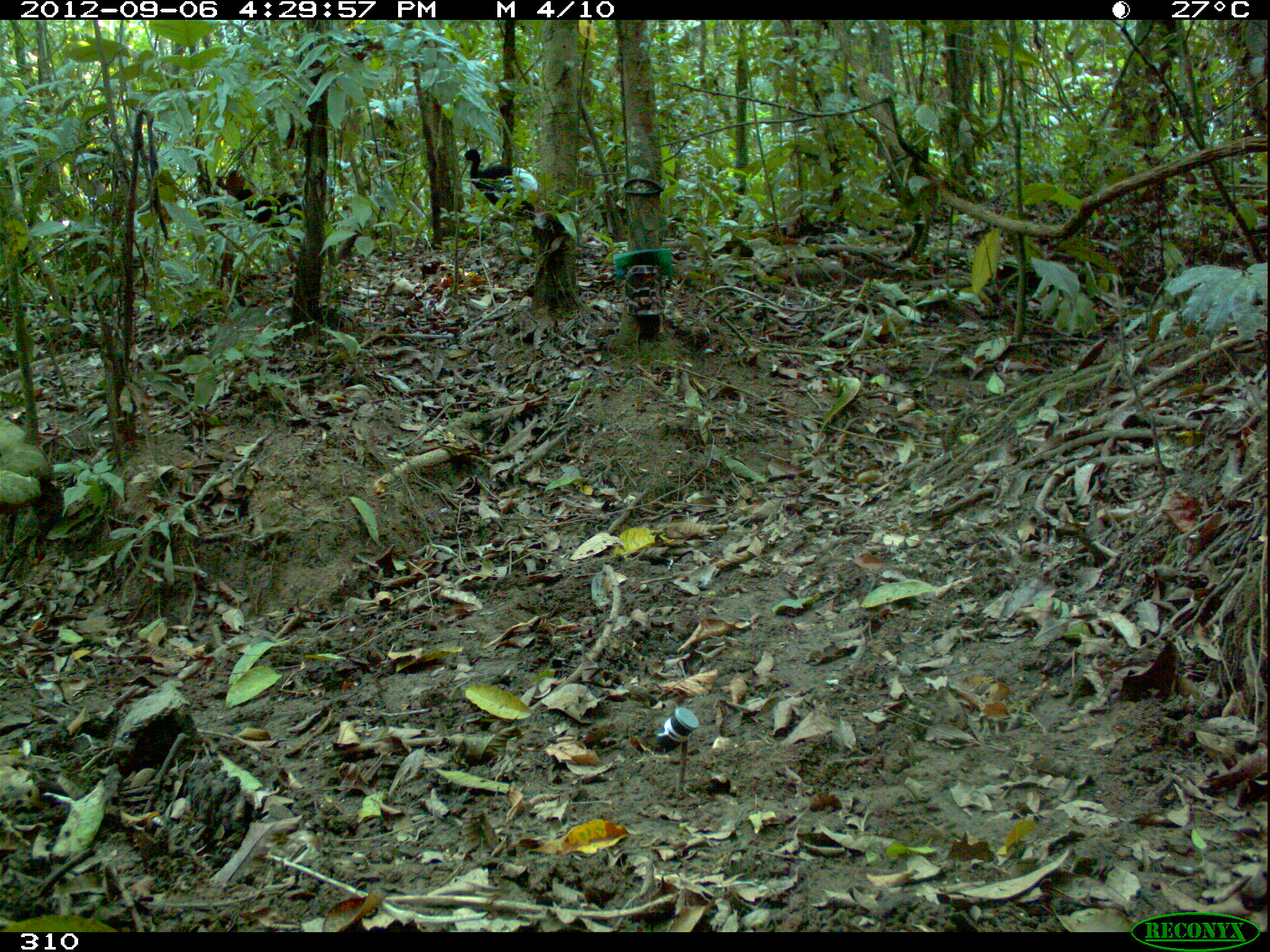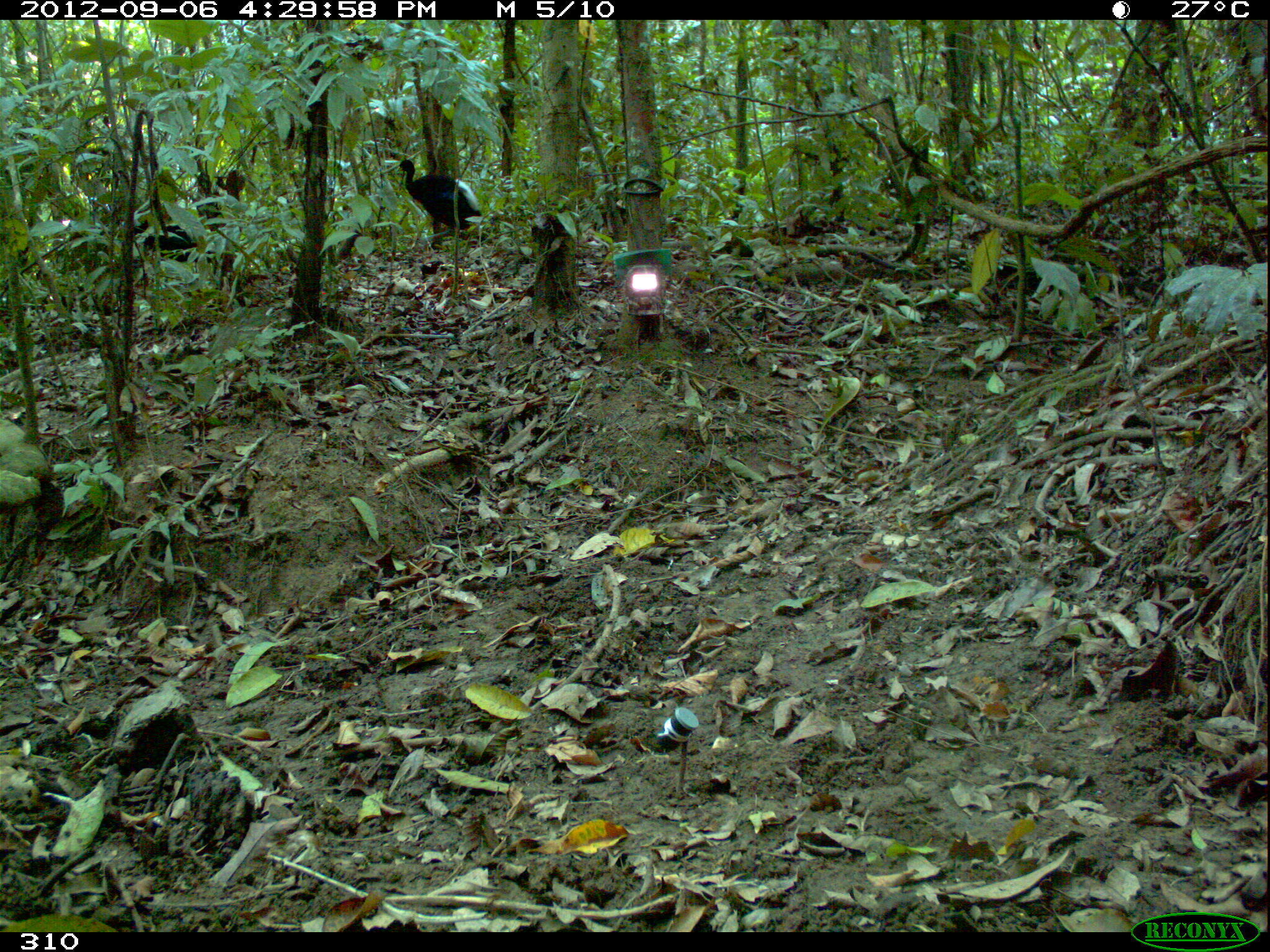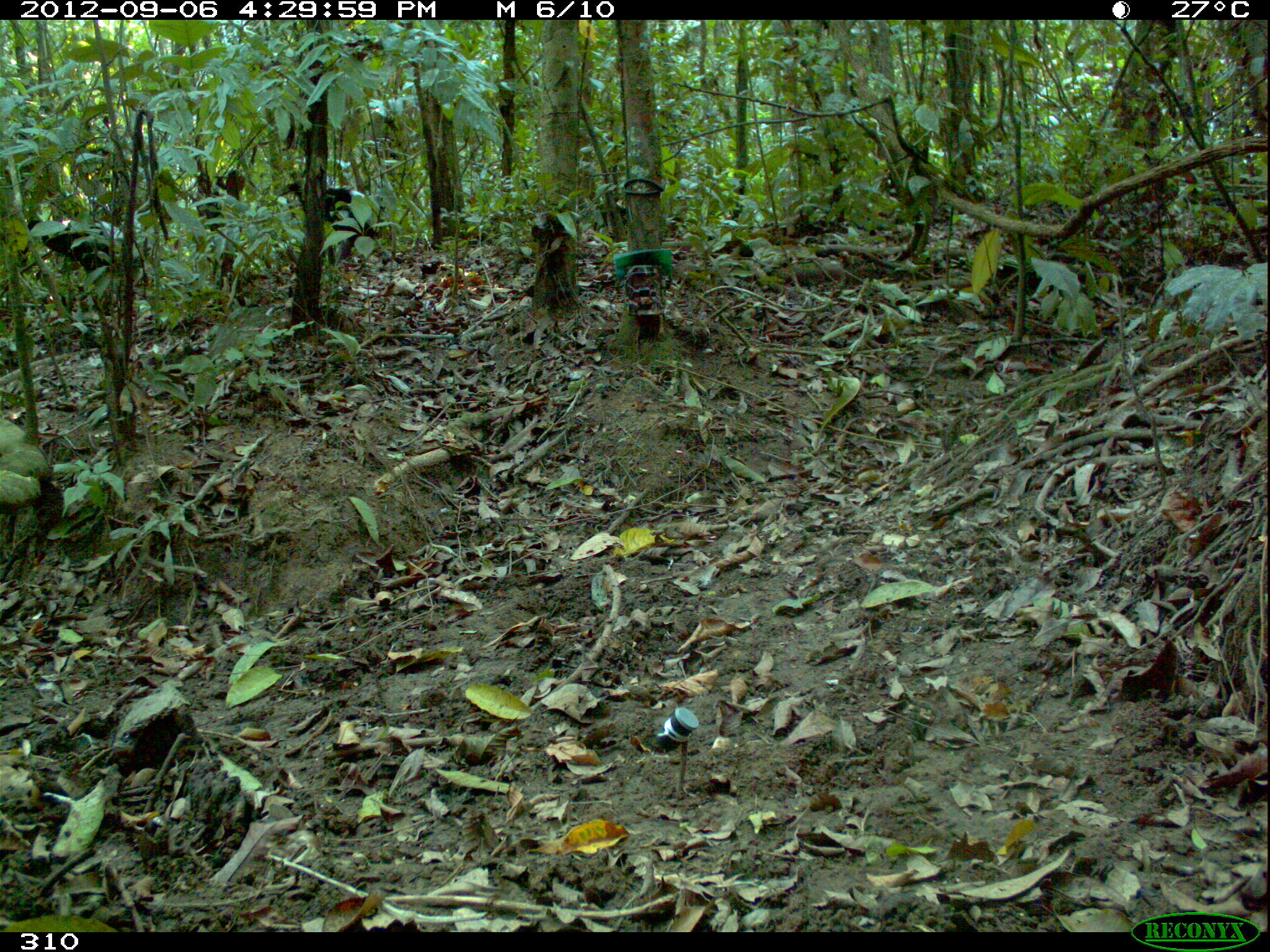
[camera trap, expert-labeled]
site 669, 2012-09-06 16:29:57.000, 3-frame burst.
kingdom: Animalia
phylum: Chordata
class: Aves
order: Gruiformes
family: Psophiidae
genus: Psophia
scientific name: Psophia leucoptera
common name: pale-winged trumpeter